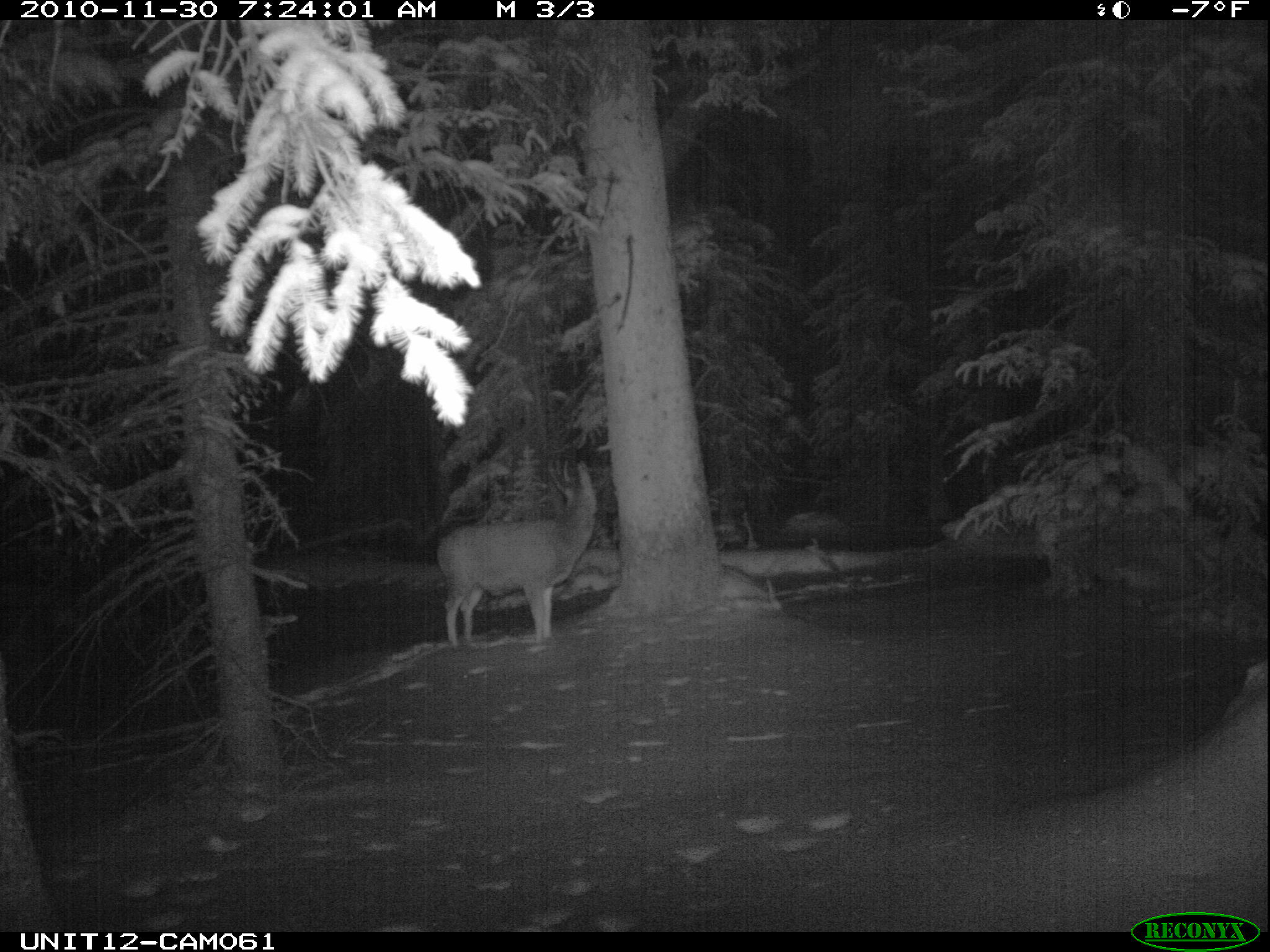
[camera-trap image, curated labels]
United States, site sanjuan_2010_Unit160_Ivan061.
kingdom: Animalia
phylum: Chordata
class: Mammalia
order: Artiodactyla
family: Cervidae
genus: Odocoileus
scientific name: Odocoileus hemionus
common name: mule deer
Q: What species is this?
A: Odocoileus hemionus (mule deer).